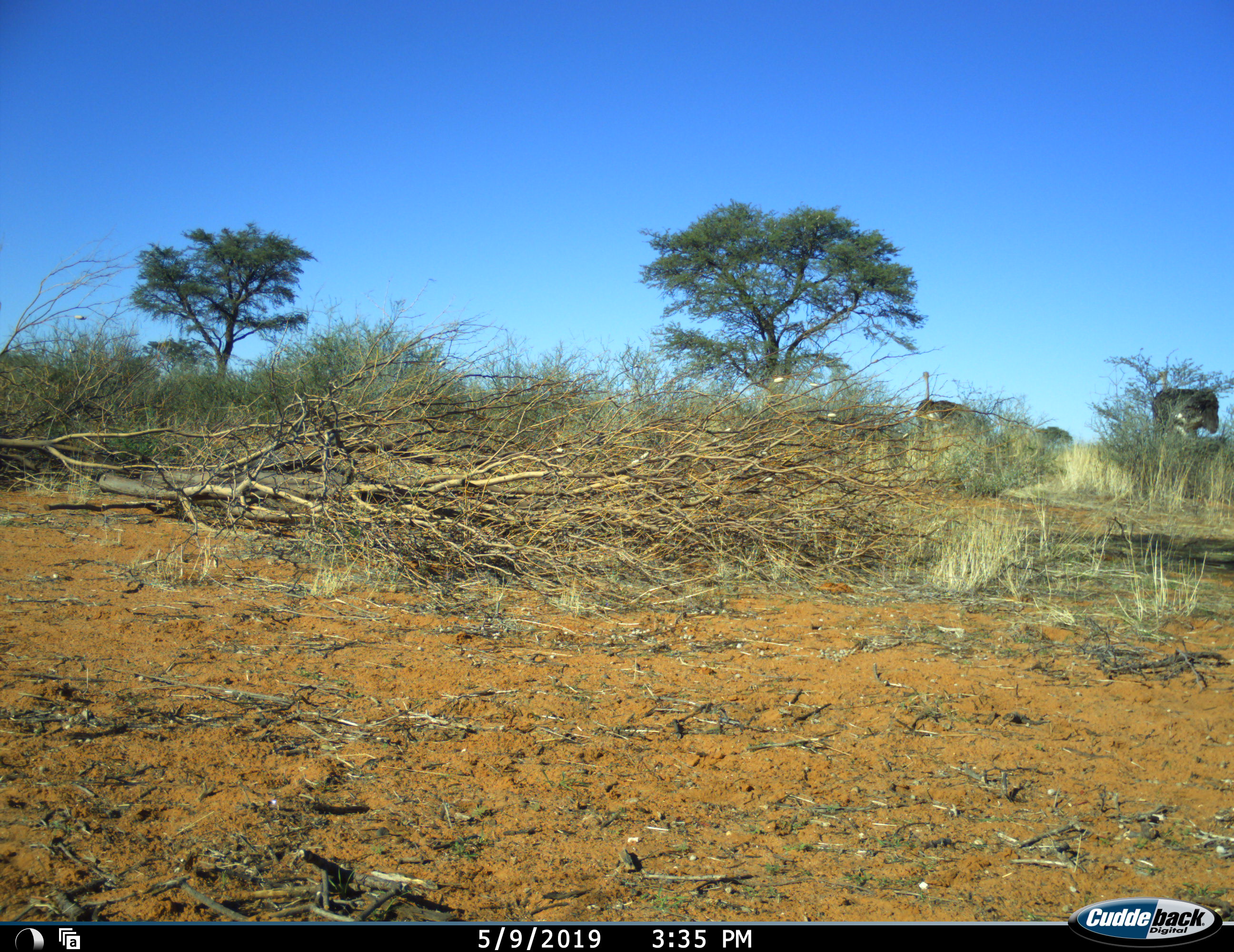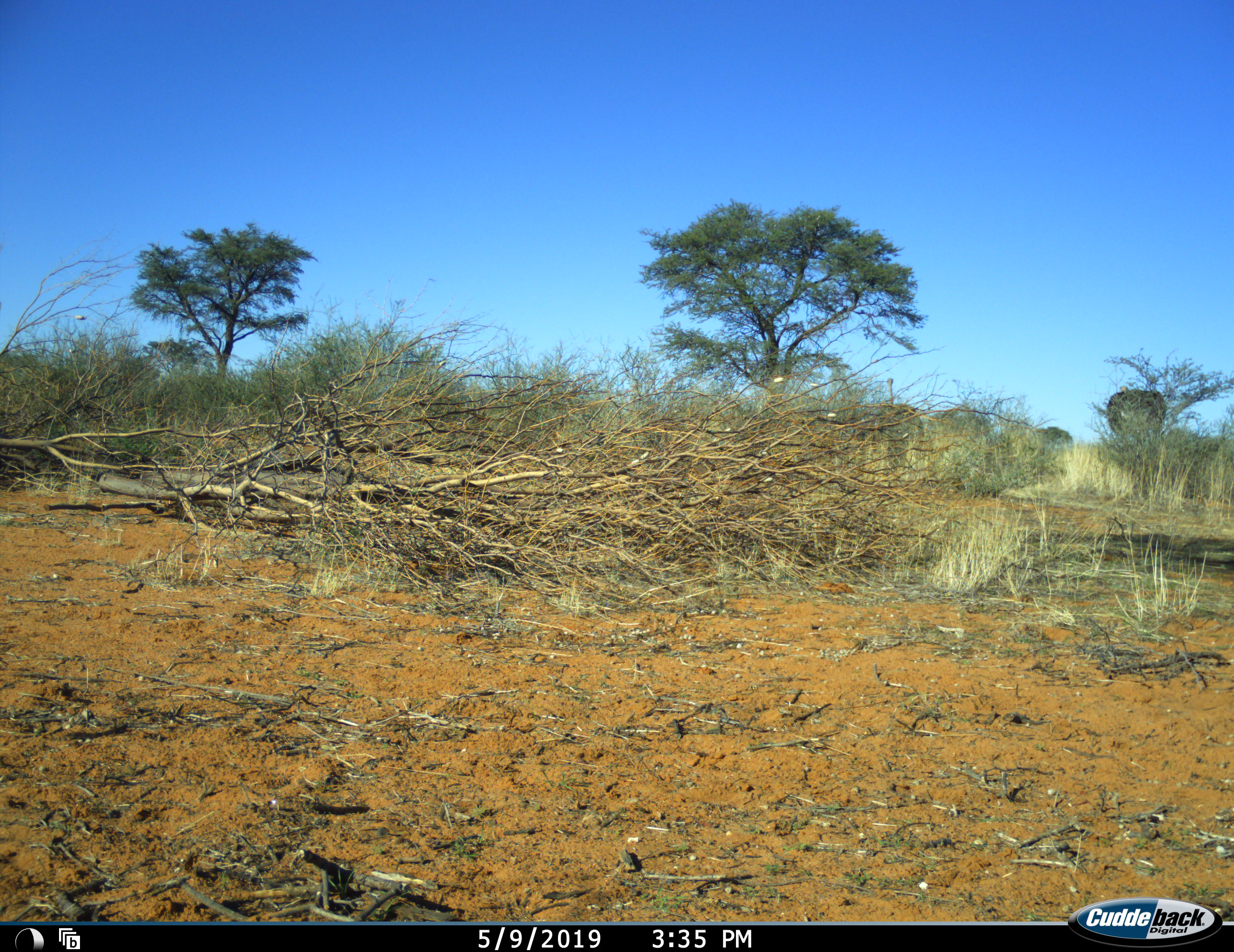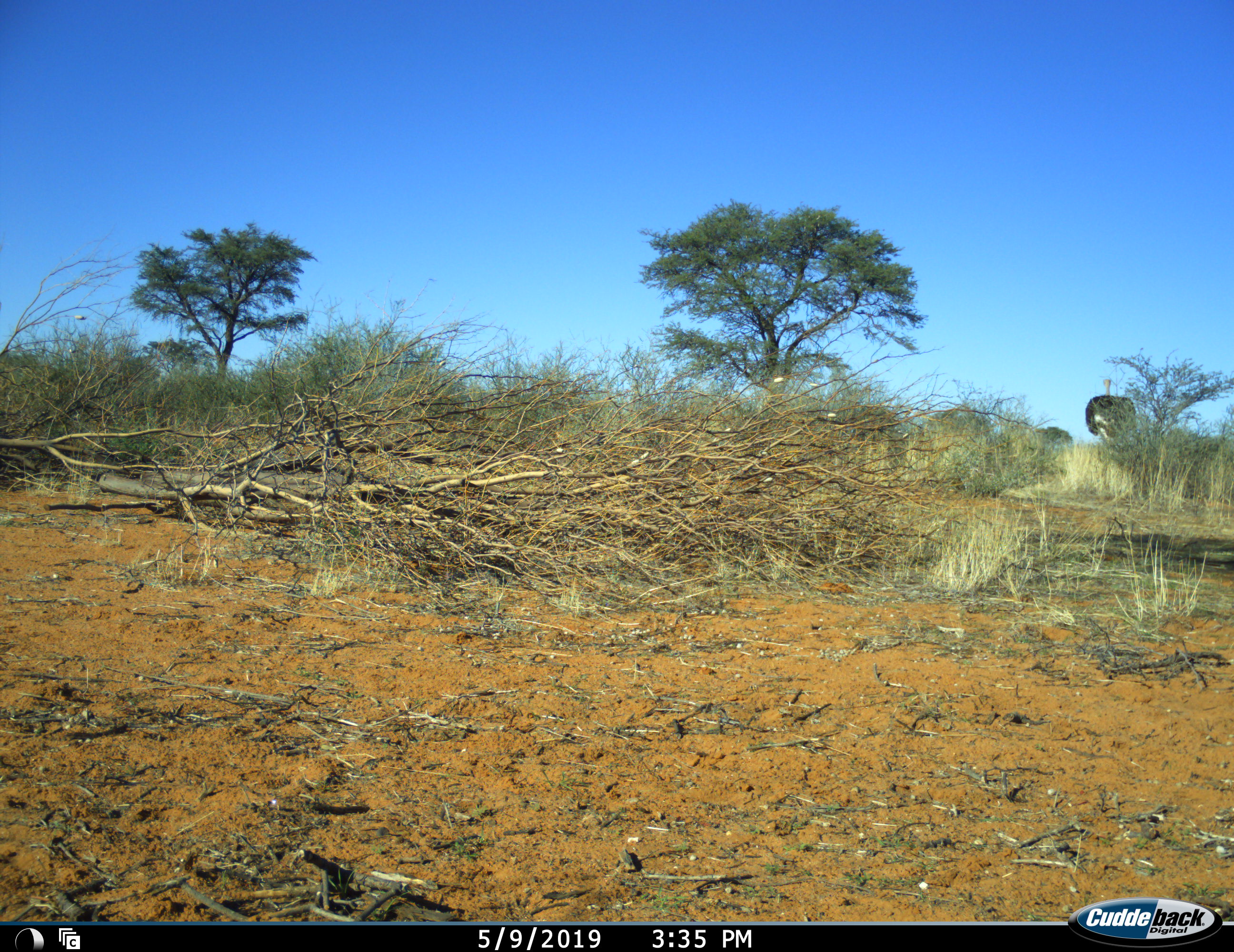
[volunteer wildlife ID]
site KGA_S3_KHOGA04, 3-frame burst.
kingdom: Animalia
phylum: Chordata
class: Aves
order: Struthioniformes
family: Struthionidae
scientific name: Struthionidae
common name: ostrich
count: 2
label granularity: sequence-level